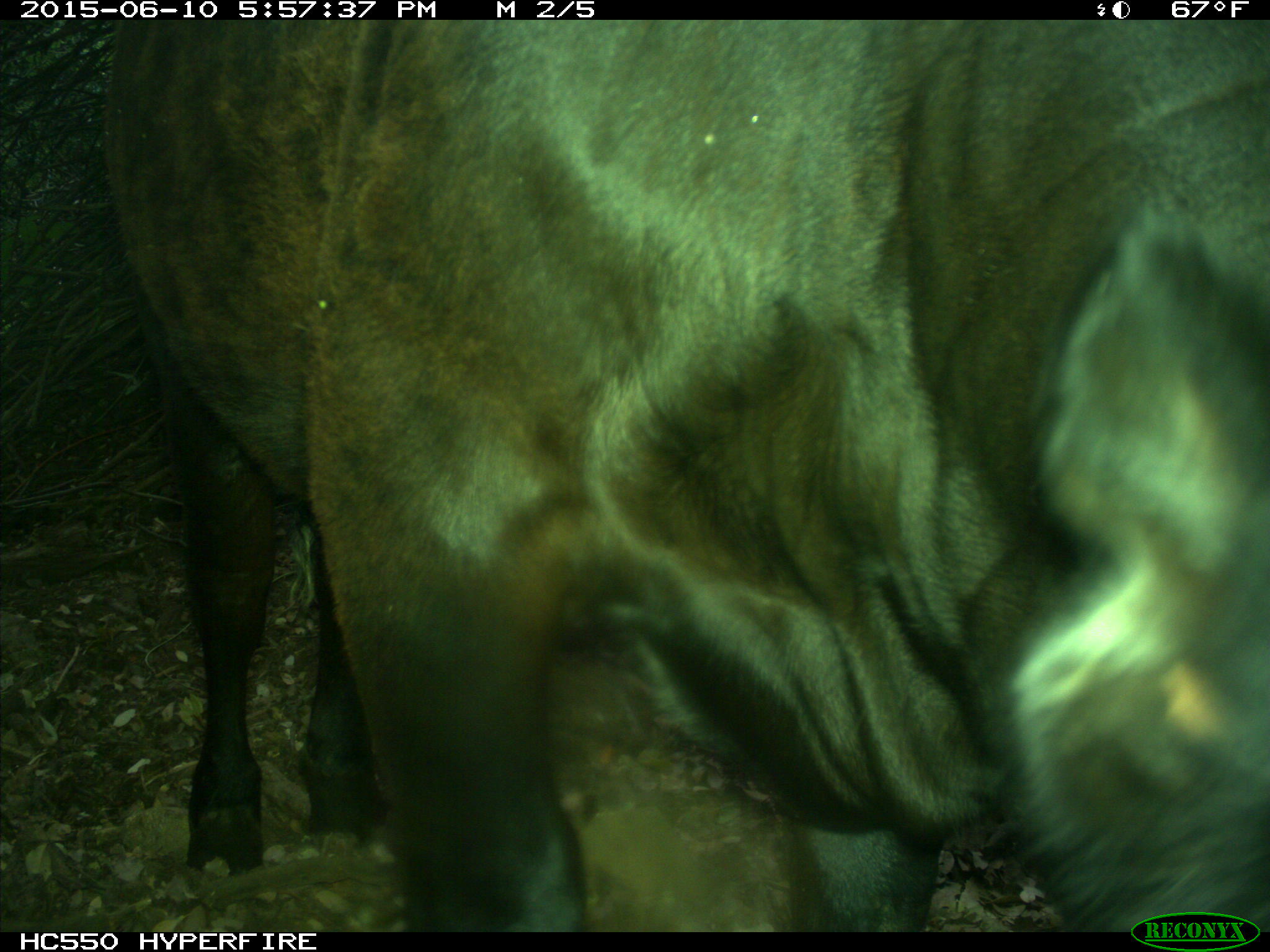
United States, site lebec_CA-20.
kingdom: Animalia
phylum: Chordata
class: Mammalia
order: Artiodactyla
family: Bovidae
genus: Bos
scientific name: Bos taurus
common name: domestic cow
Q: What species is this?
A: Bos taurus (domestic cow).